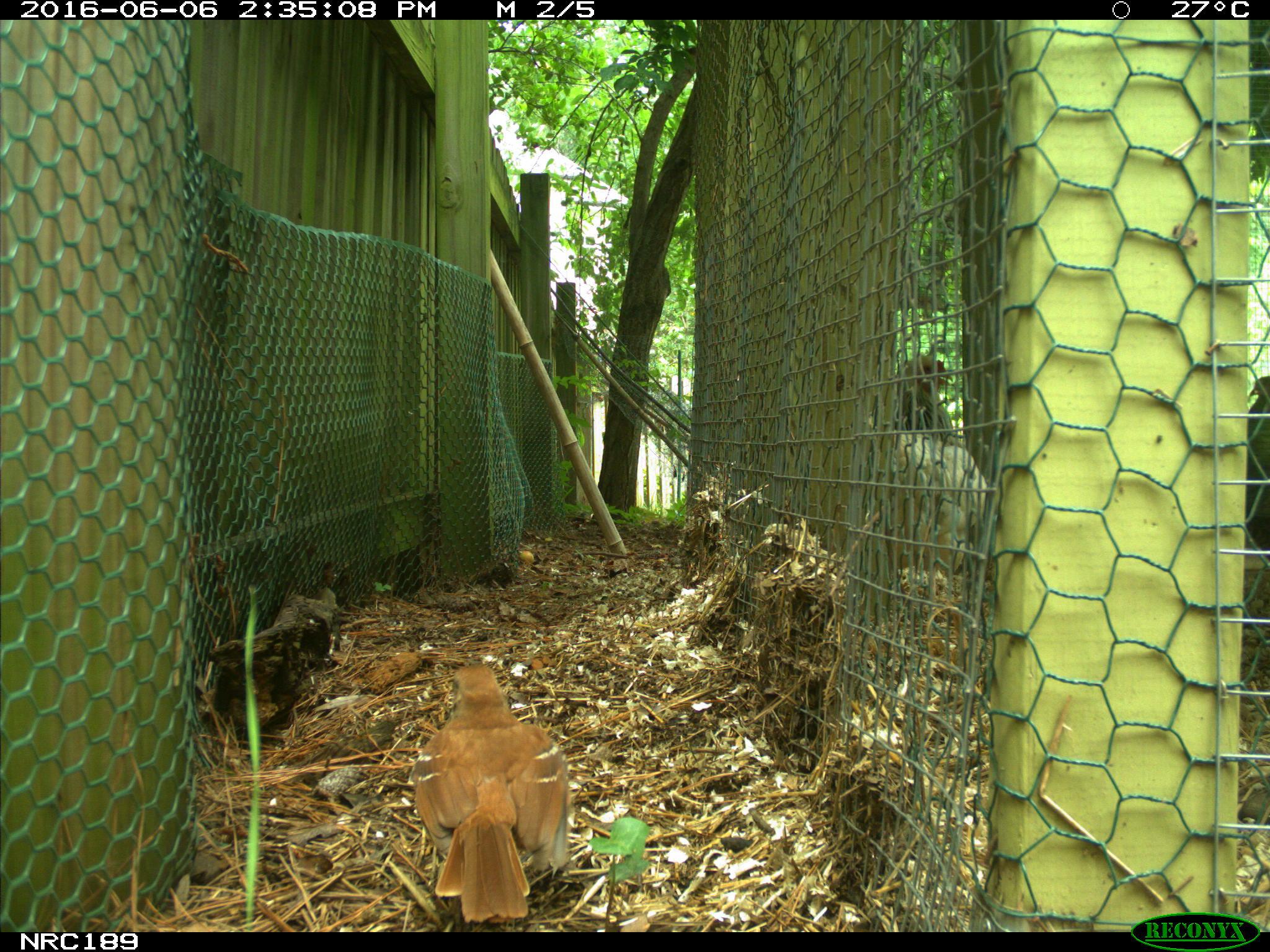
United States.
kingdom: Animalia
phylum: Chordata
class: Aves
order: Galliformes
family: Phasianidae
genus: Gallus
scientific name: Gallus gallus domesticus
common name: domestic chicken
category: Chicken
Chicken (domestic chicken) (Gallus gallus domesticus).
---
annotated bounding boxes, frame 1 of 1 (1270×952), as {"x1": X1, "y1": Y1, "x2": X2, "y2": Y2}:
Chicken: {"x1": 382, "y1": 638, "x2": 593, "y2": 917}